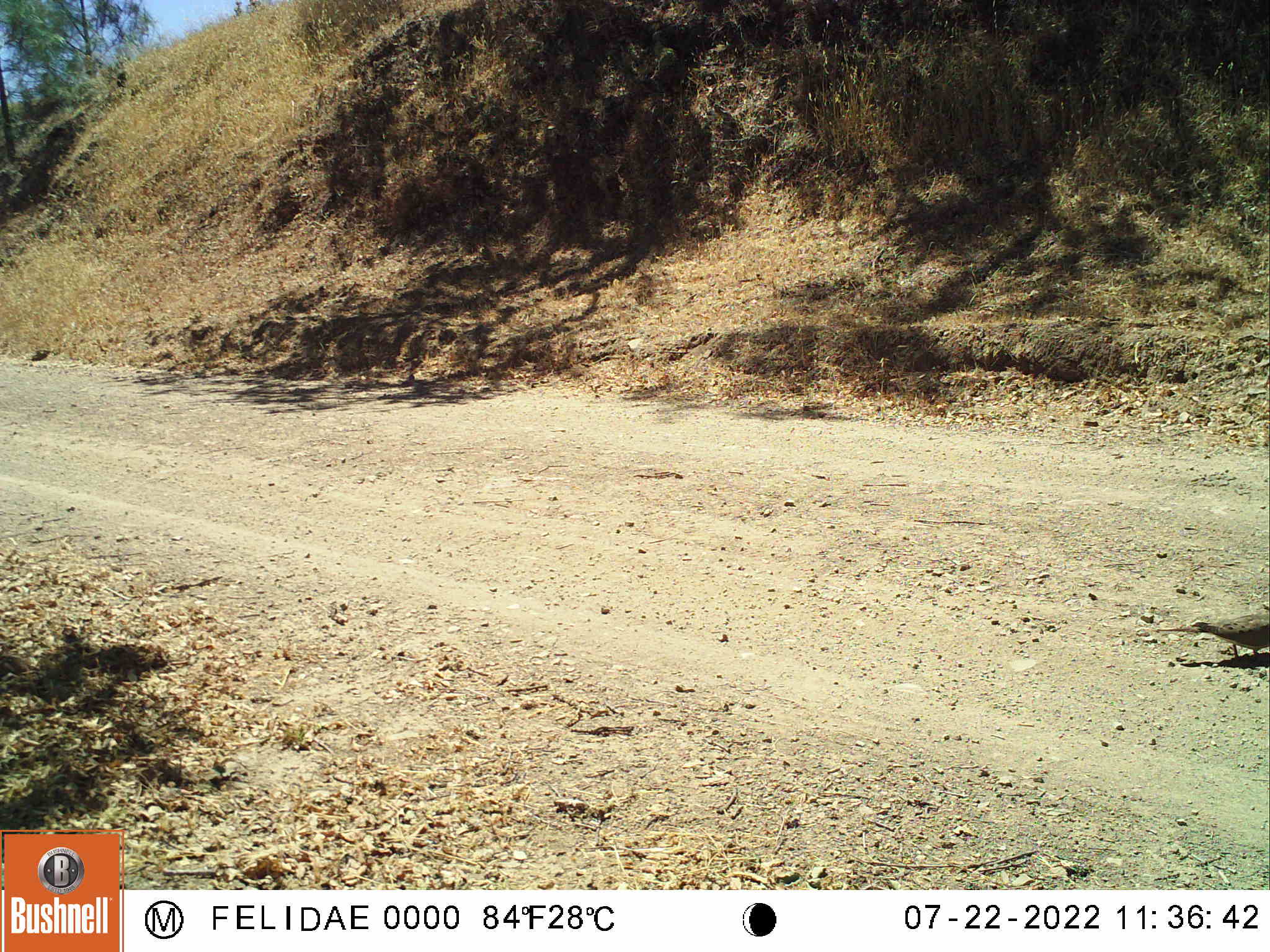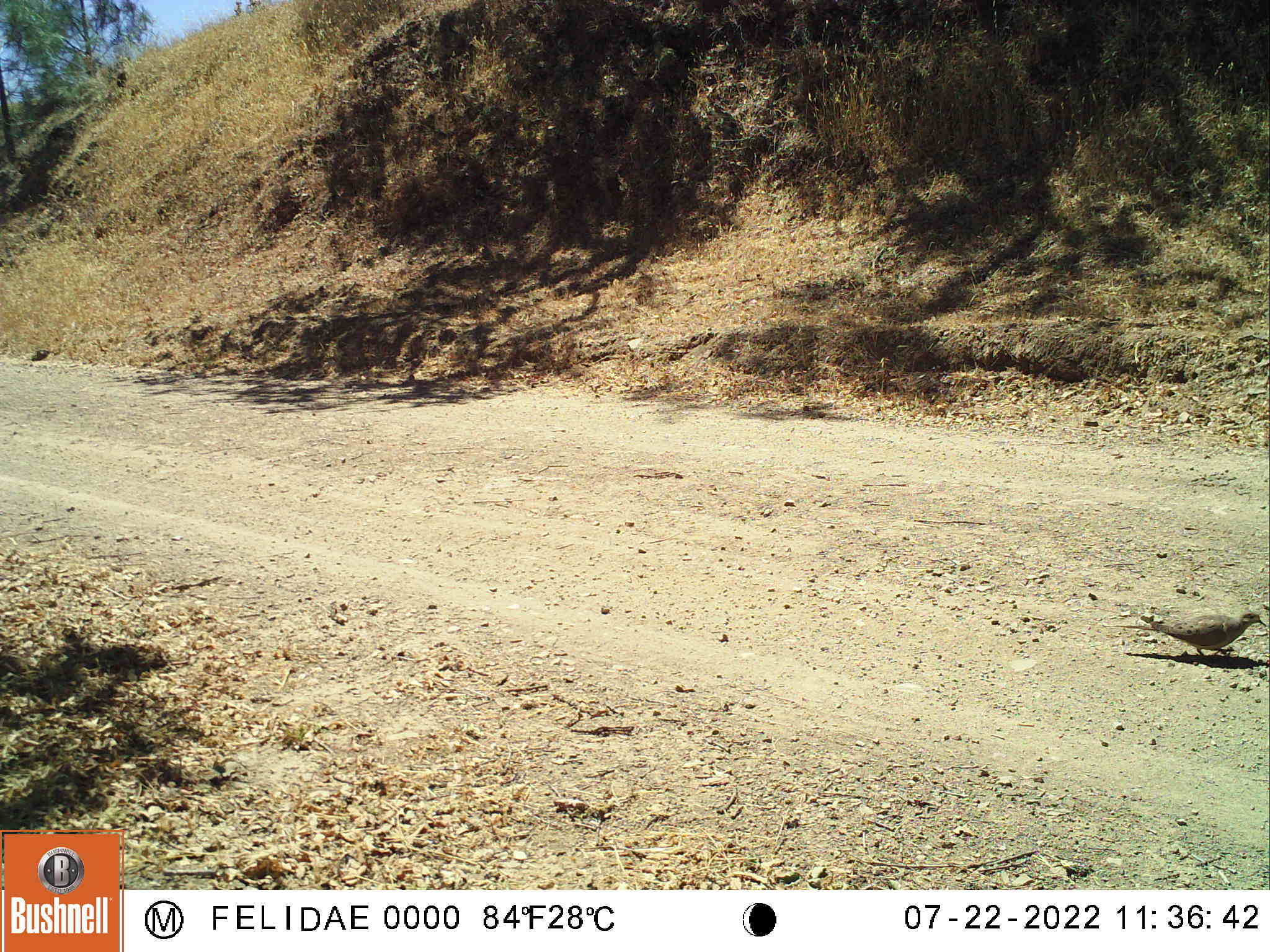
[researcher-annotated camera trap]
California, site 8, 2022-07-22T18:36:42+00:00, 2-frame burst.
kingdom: Animalia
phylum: Chordata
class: Aves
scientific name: Aves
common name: bird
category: unknown bird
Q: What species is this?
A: Unknown bird (bird) (Aves).